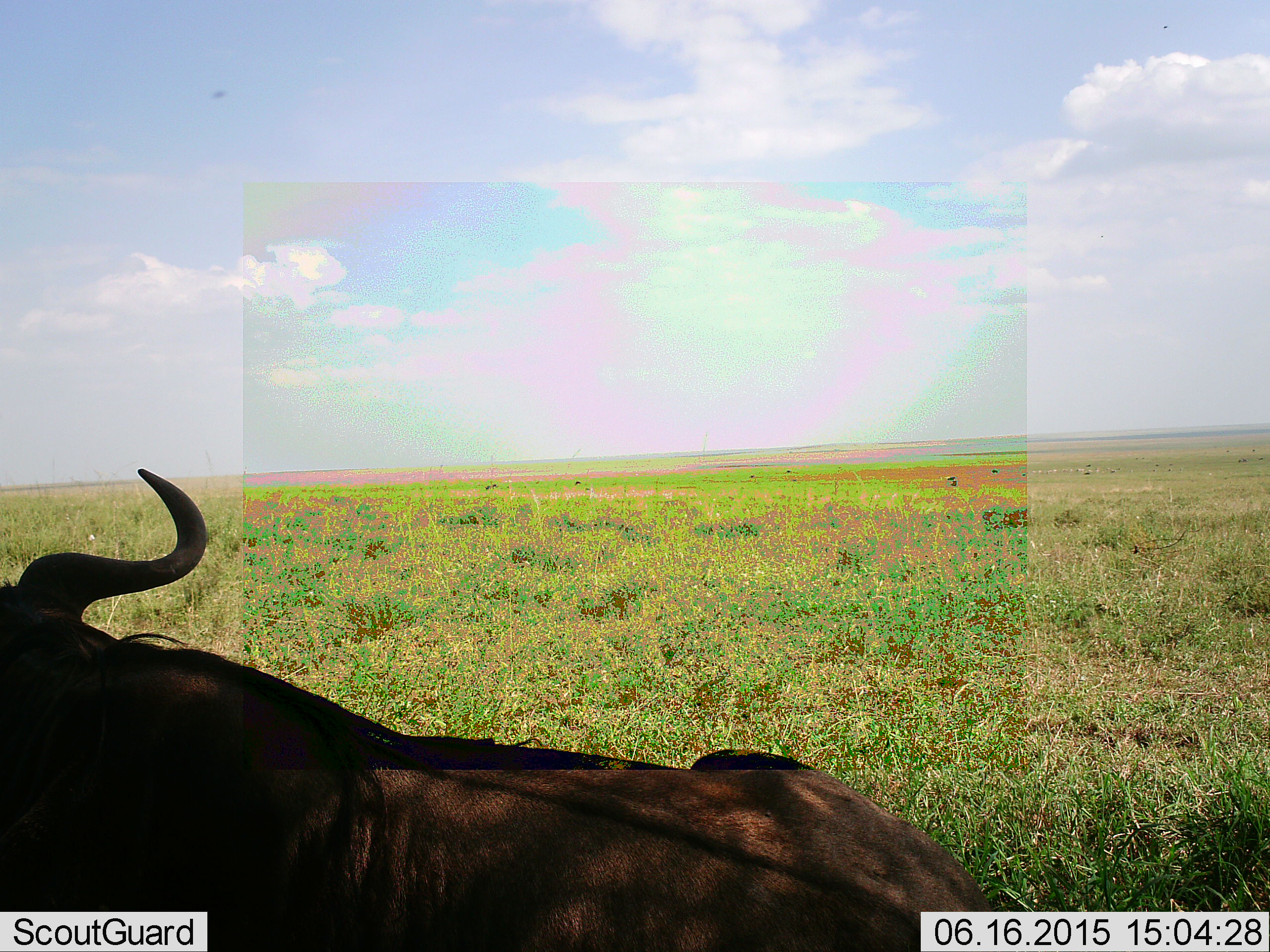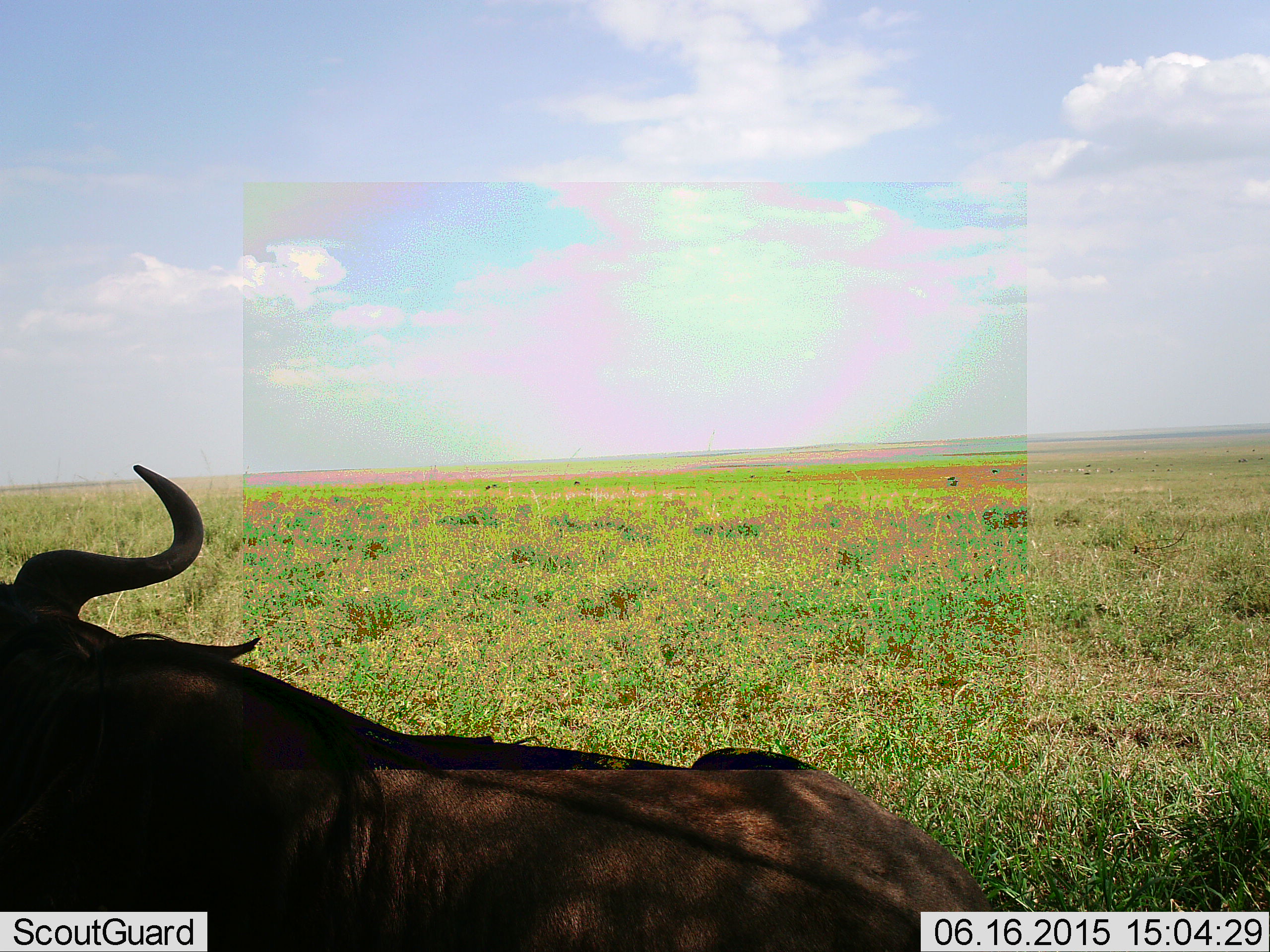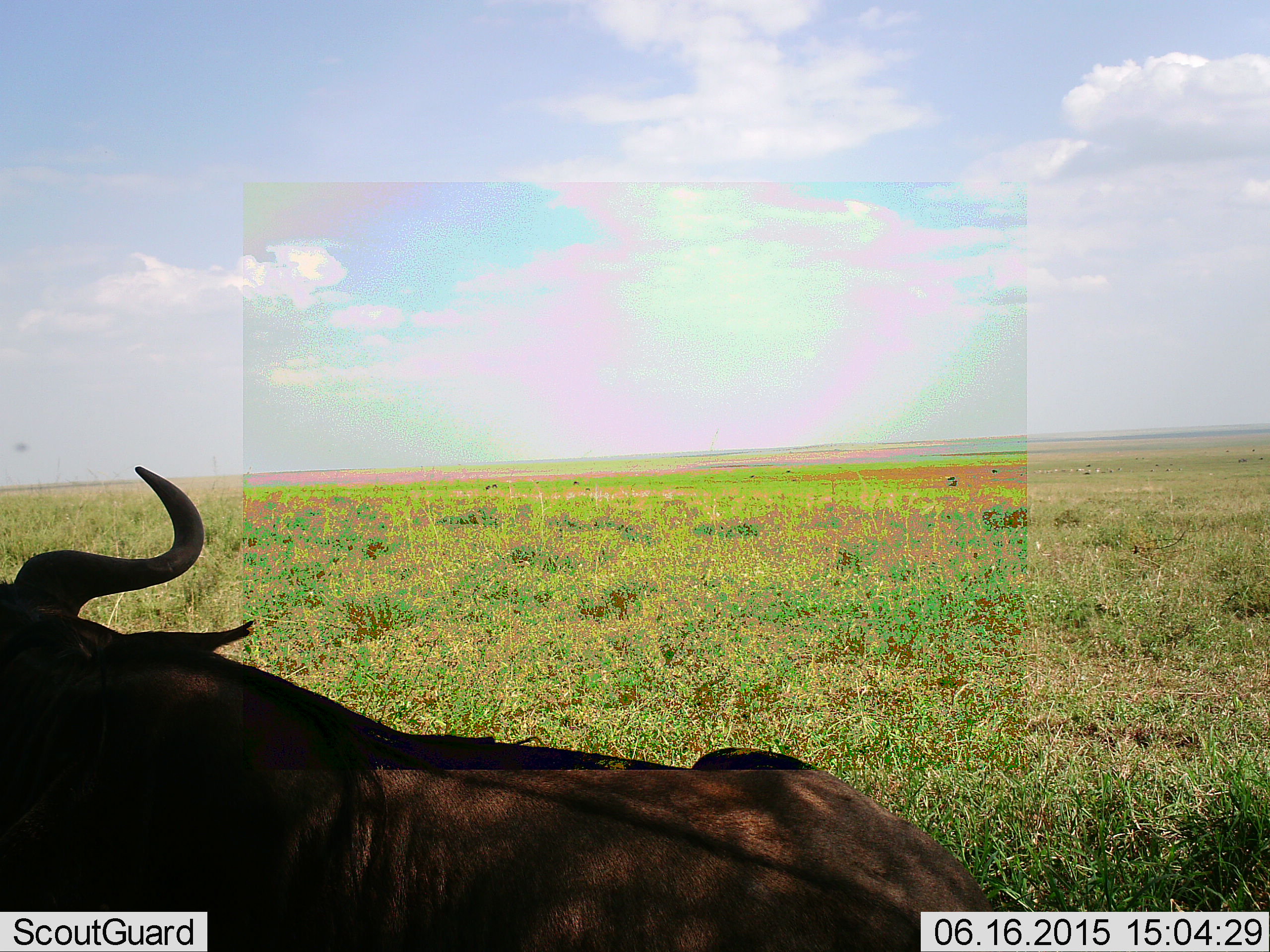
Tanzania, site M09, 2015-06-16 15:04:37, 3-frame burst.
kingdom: Animalia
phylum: Chordata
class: Mammalia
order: Artiodactyla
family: Bovidae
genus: Connochaetes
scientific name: Connochaetes taurinus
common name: blue wildebeest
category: wildebeest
Wildebeest (blue wildebeest) (Connochaetes taurinus), count 1. Behavior (volunteer vote fractions): standing 0%, resting 100%, moving 0%, interacting 0%. Young present (vote fraction): 0%. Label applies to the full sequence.